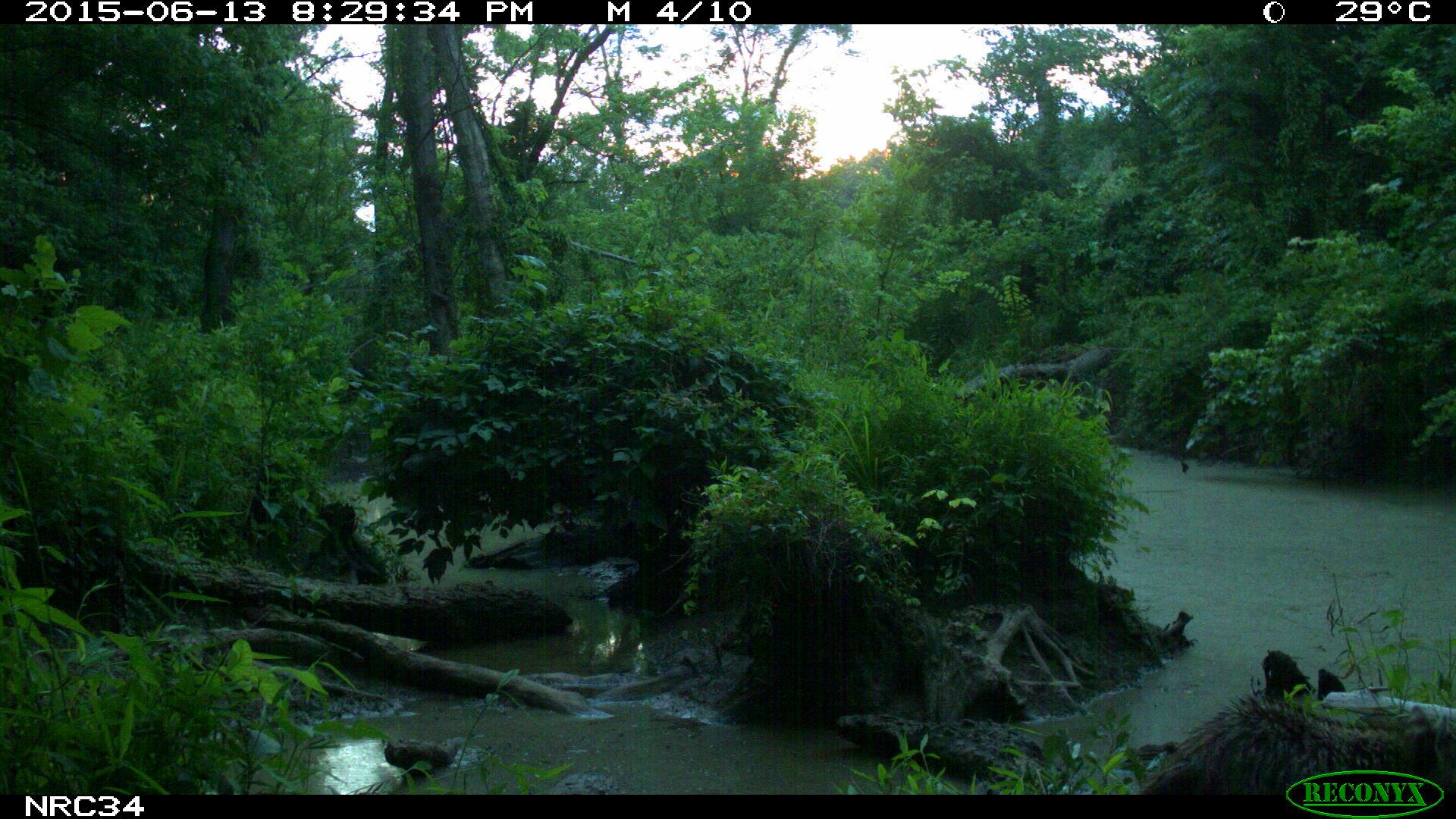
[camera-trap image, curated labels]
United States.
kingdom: Animalia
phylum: Chordata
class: Mammalia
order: Carnivora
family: Procyonidae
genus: Procyon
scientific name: Procyon lotor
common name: northern raccoon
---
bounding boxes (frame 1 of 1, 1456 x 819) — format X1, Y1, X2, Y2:
Northern Raccoon: 1123, 691, 1456, 800